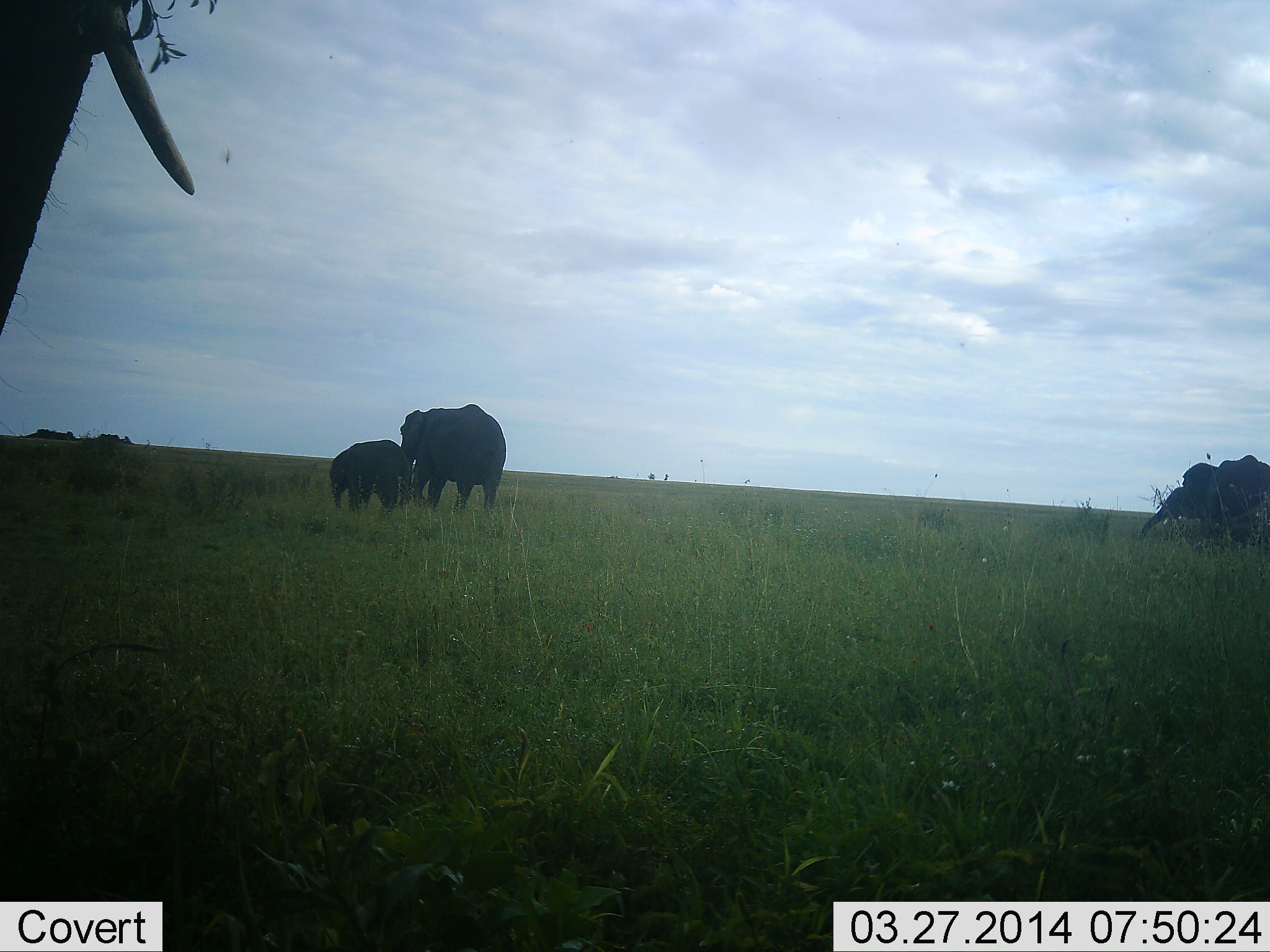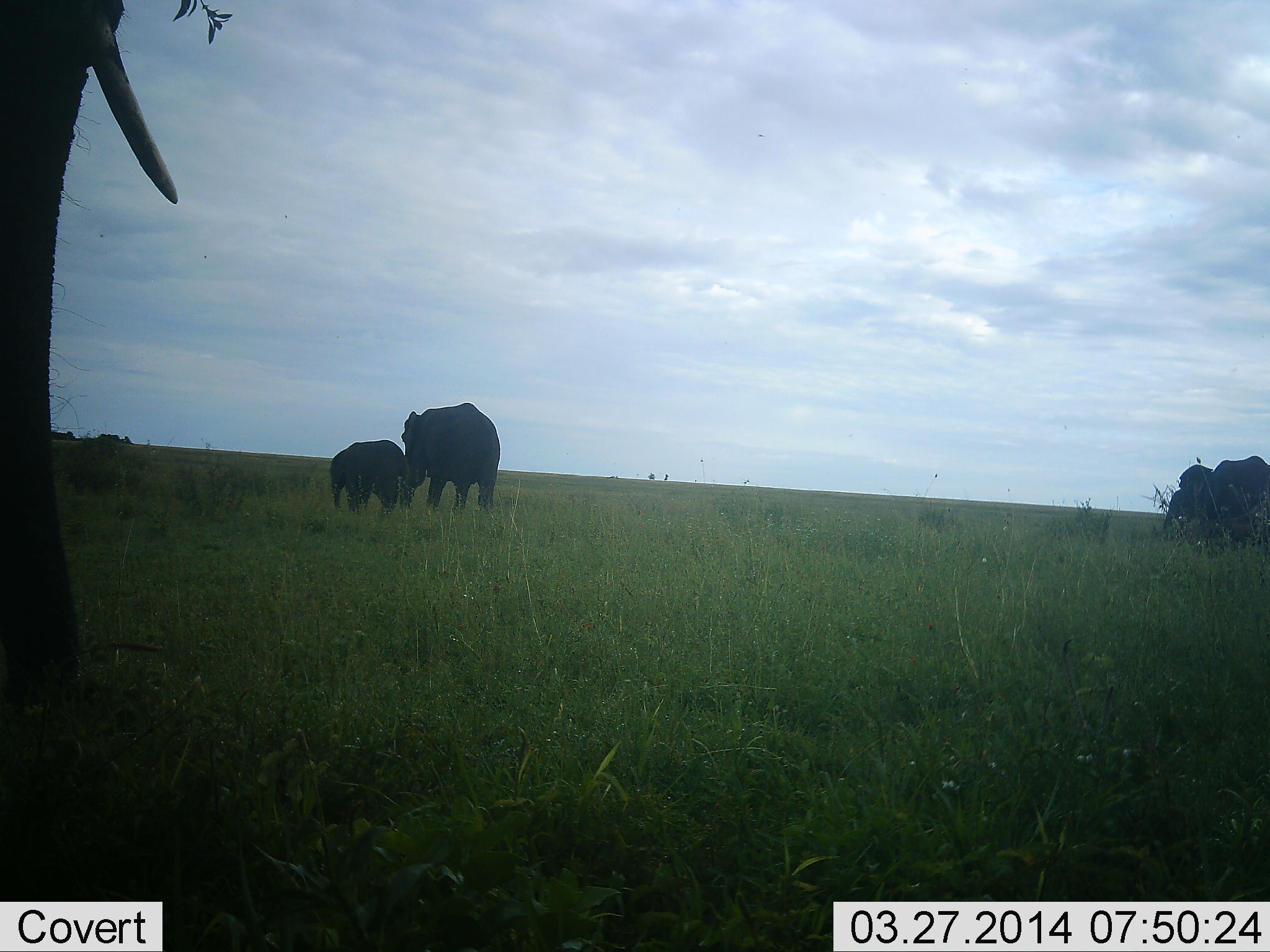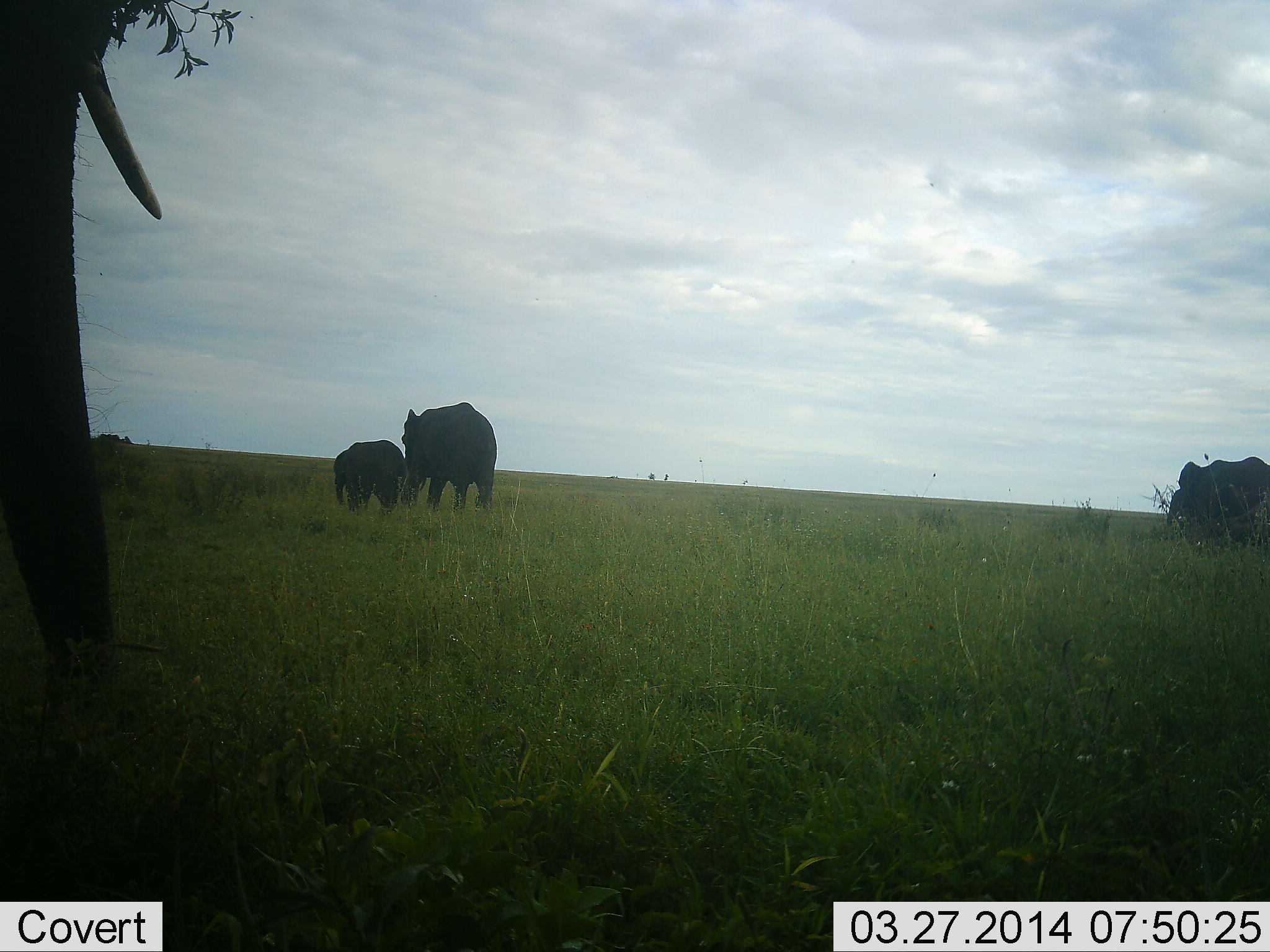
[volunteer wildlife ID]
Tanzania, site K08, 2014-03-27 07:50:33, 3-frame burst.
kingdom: Animalia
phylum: Chordata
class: Mammalia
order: Proboscidea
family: Elephantidae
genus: Loxodonta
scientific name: Loxodonta africana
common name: african bush elephant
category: elephant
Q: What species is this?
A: Elephant (african bush elephant) (Loxodonta africana).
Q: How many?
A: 5.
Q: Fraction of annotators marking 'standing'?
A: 80%.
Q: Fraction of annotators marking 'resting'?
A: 20%.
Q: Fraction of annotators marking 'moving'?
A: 10%.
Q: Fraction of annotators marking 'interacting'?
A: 10%.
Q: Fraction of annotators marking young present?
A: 60%.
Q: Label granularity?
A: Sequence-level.